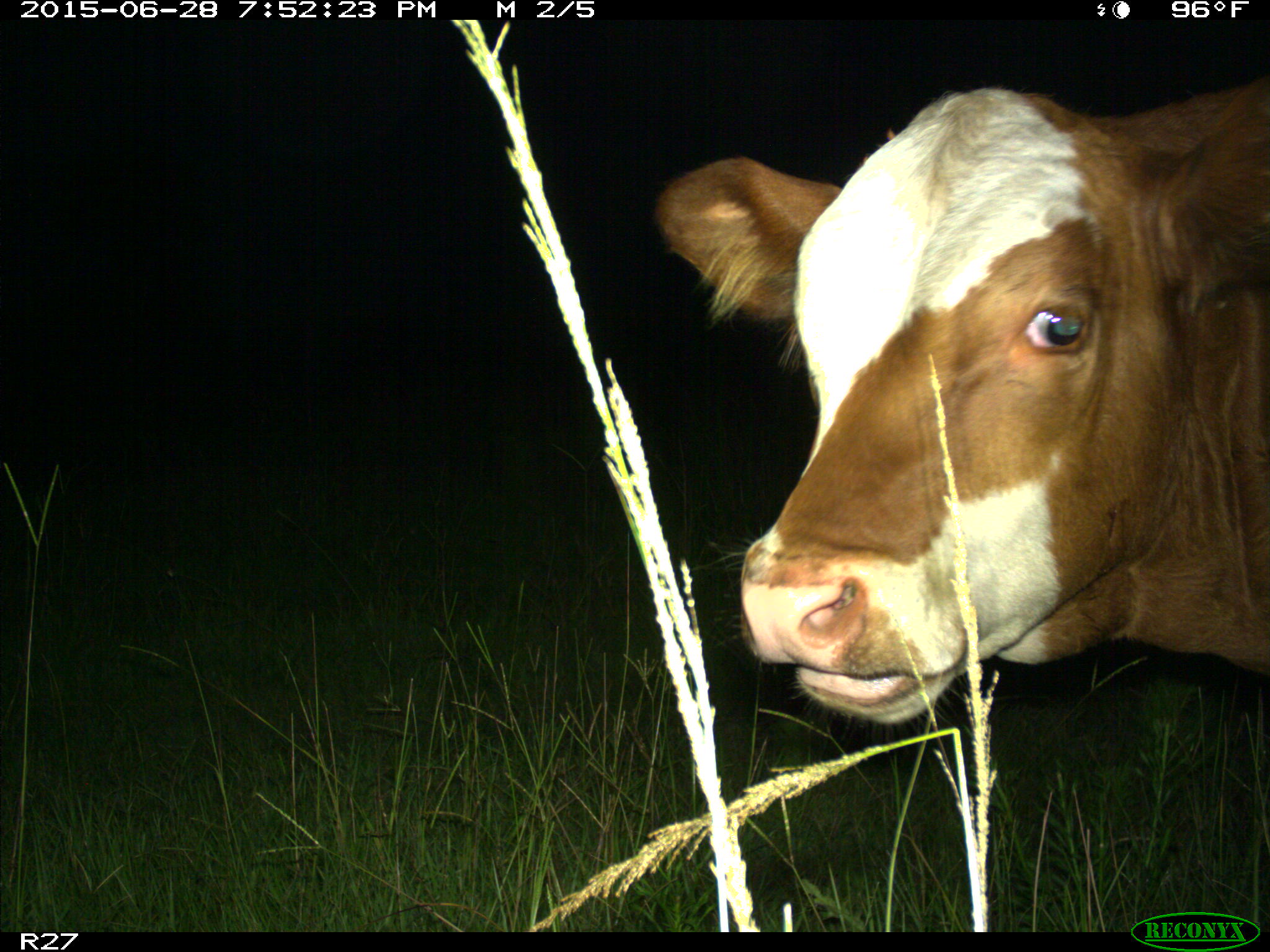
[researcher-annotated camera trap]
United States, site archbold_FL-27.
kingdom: Animalia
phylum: Chordata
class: Mammalia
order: Artiodactyla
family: Bovidae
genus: Bos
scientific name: Bos taurus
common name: domestic cow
Bos taurus (domestic cow).